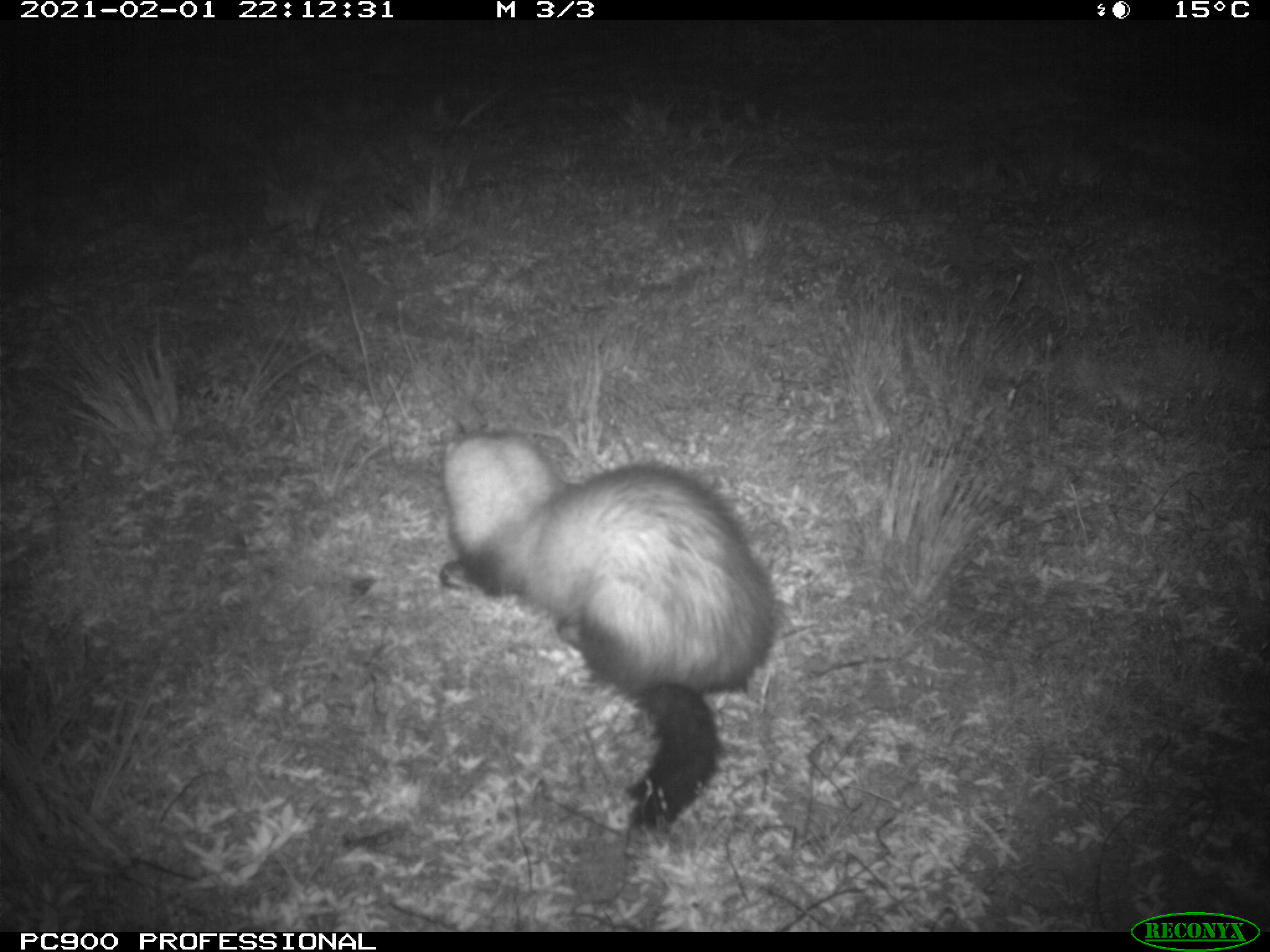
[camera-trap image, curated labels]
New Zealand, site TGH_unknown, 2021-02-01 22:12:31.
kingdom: Animalia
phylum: Chordata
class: Mammalia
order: Carnivora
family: Mustelidae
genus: Mustela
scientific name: Mustela furo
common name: ferret